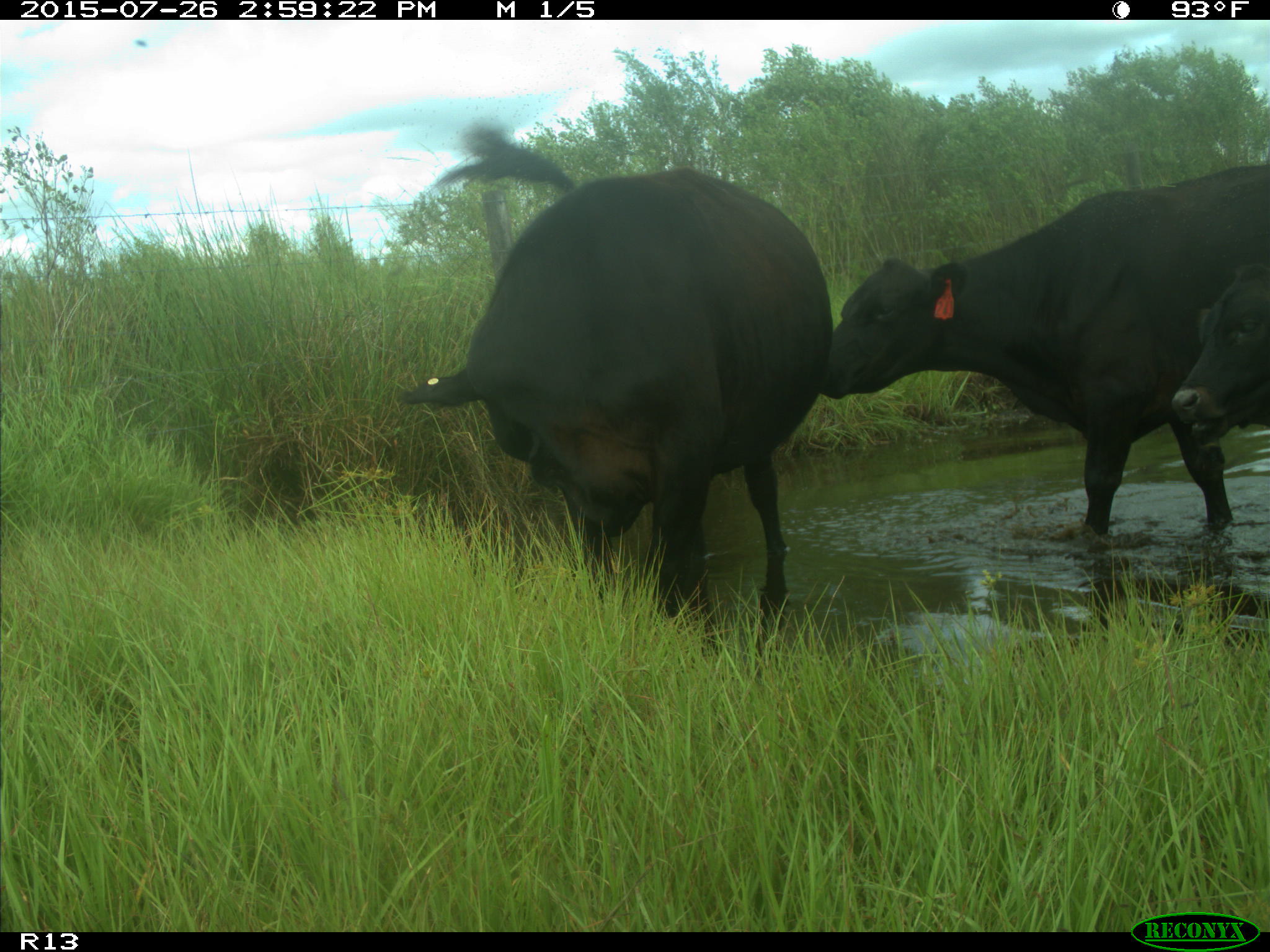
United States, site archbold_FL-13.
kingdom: Animalia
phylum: Chordata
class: Mammalia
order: Artiodactyla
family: Bovidae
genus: Bos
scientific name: Bos taurus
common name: domestic cow